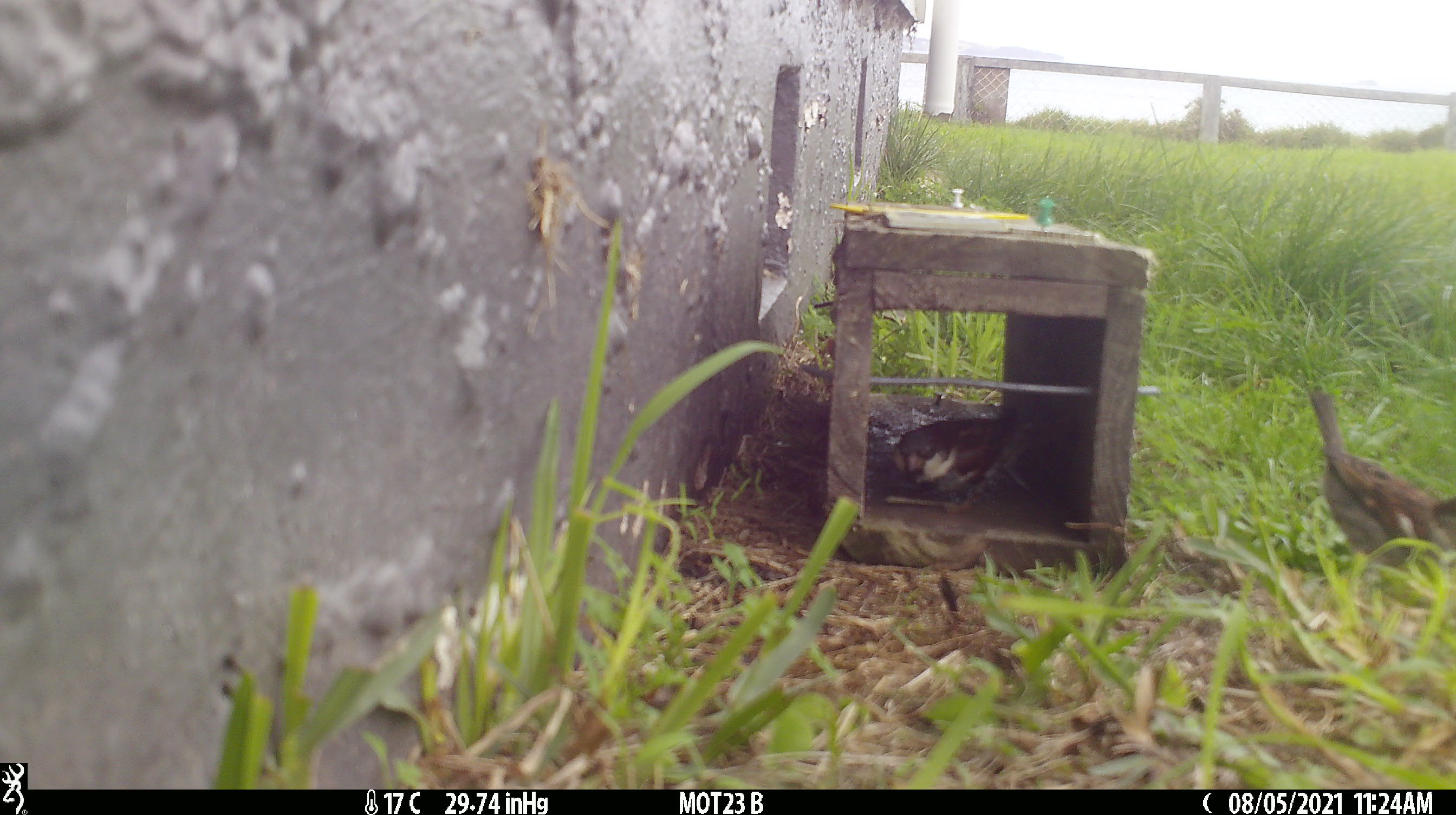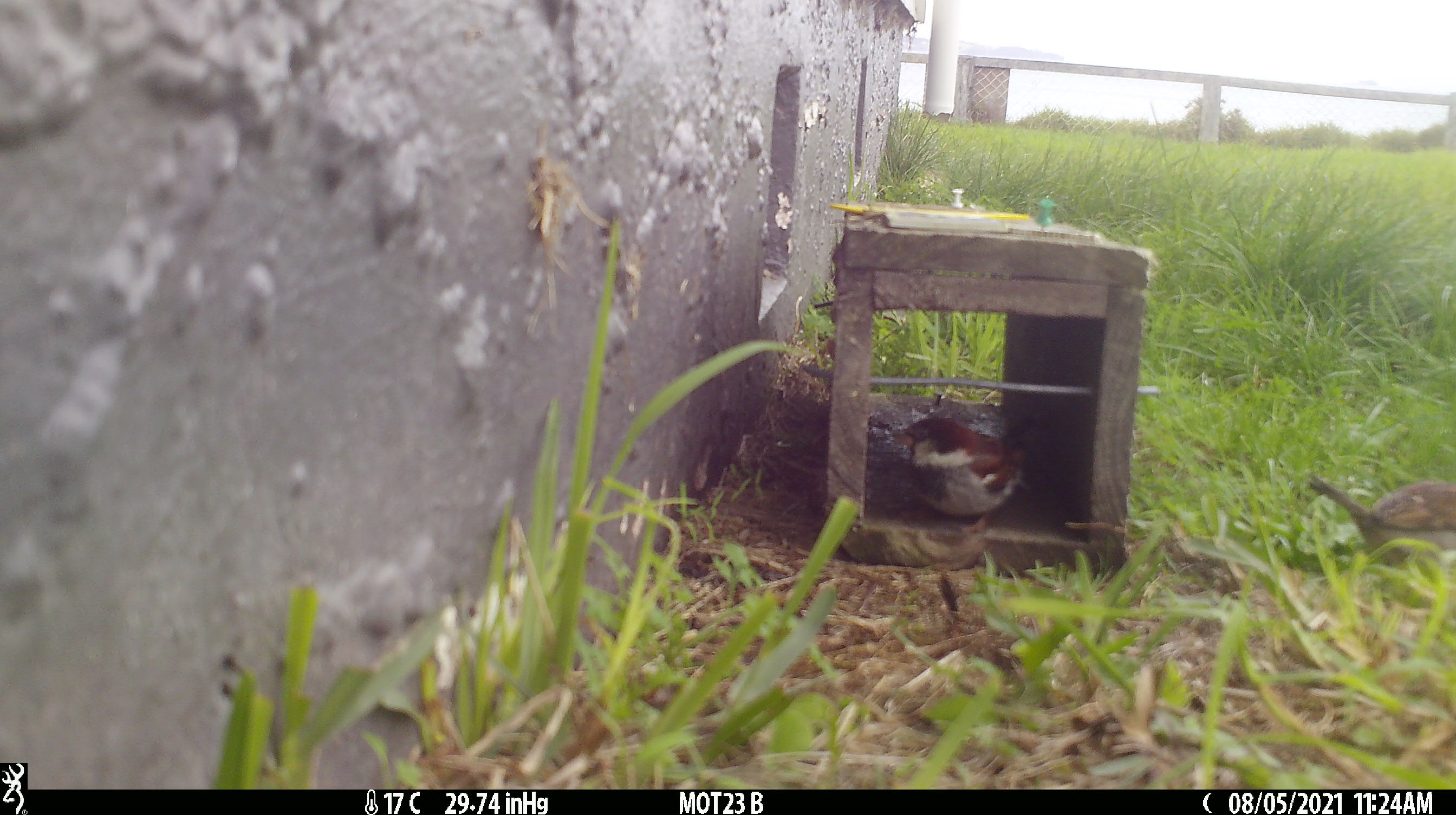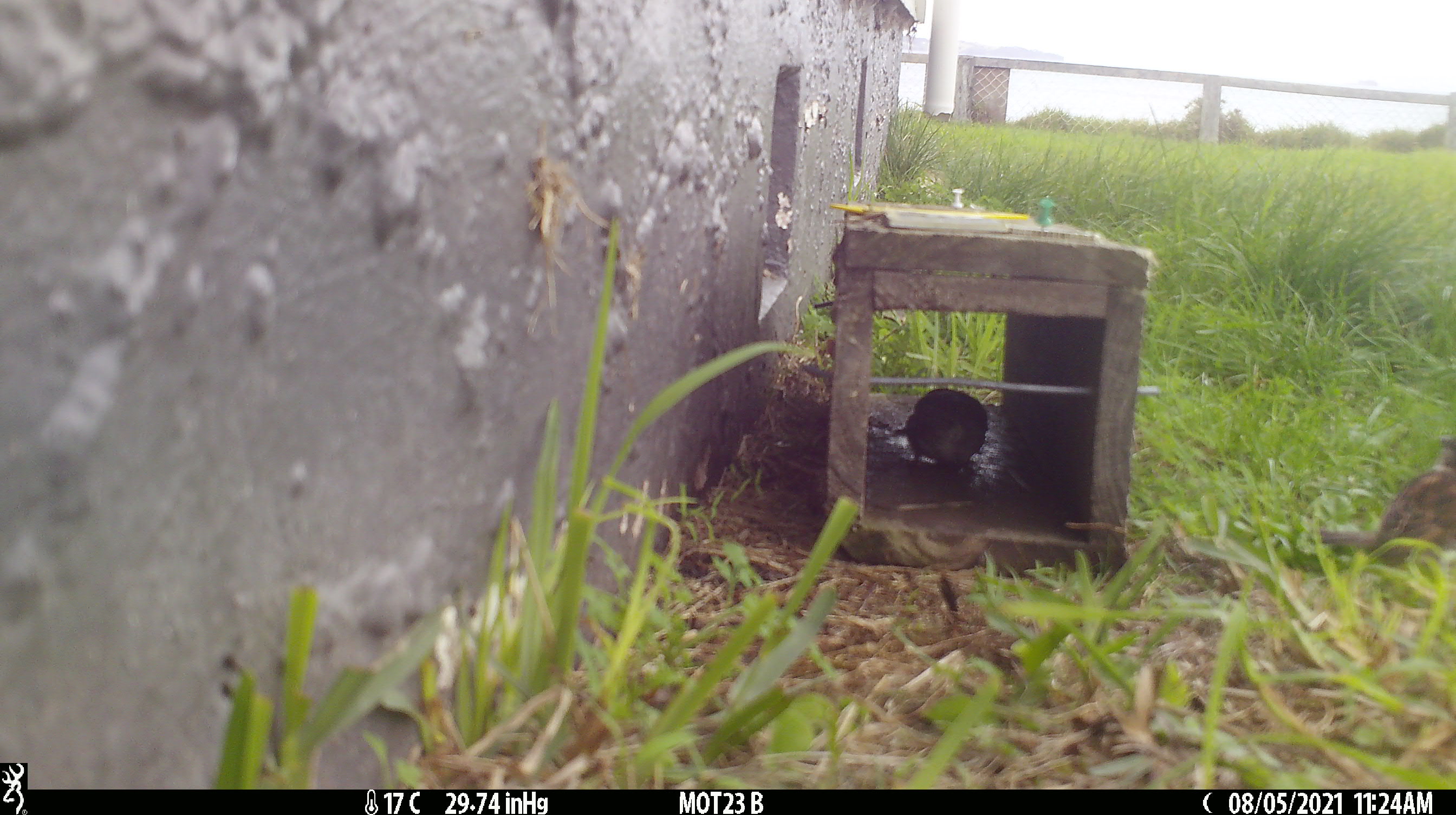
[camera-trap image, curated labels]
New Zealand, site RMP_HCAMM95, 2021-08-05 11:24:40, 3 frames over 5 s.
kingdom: Animalia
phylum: Chordata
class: Aves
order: Passeriformes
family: Passeridae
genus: Passer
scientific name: Passer domesticus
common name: house sparrow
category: sparrow